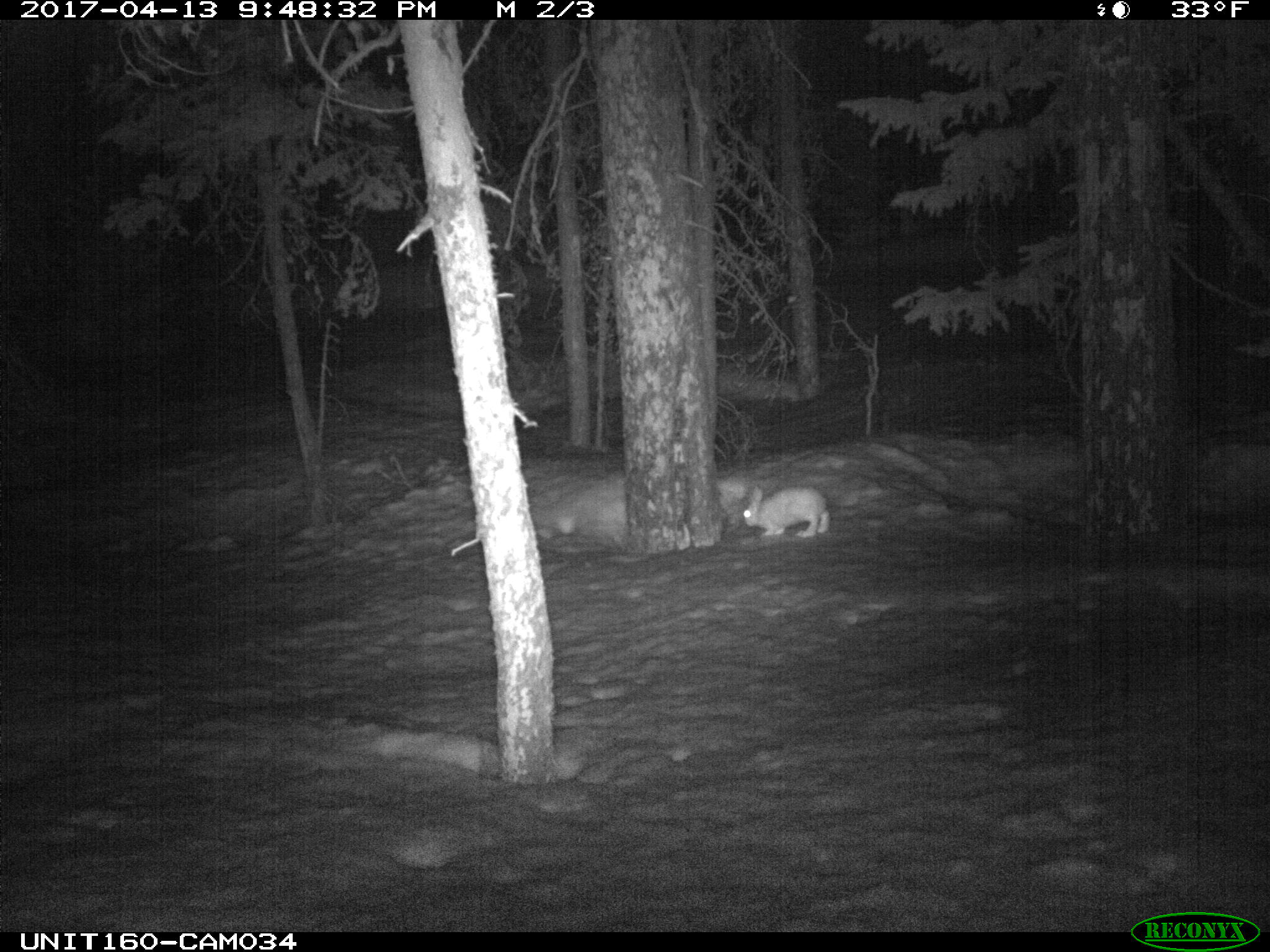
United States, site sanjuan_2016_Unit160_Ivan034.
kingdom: Animalia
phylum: Chordata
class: Mammalia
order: Lagomorpha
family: Leporidae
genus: Lepus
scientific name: Lepus americanus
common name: snowshoe hare